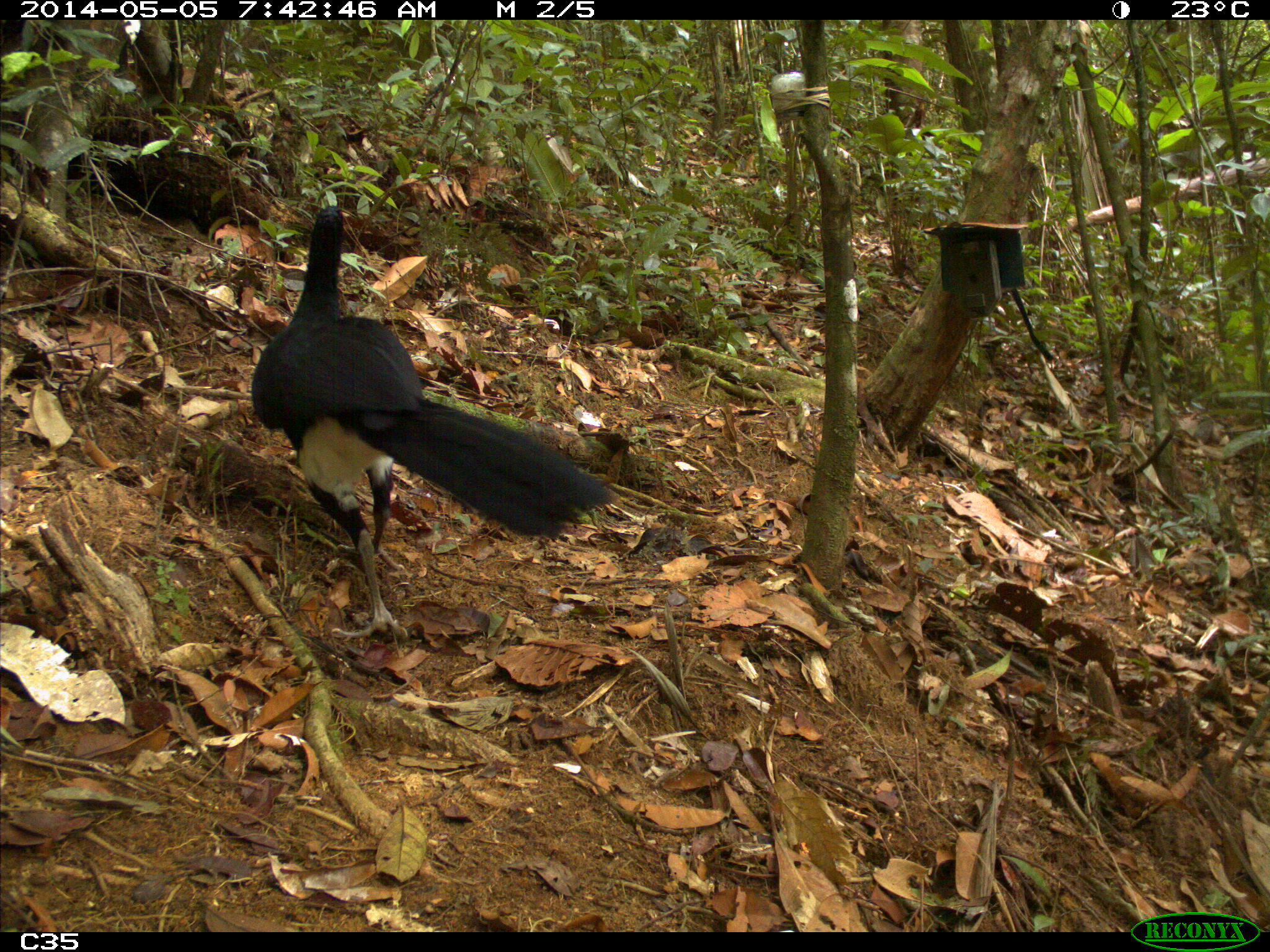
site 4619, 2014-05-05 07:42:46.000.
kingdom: Animalia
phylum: Chordata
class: Aves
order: Galliformes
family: Cracidae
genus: Crax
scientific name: Crax alector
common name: black curassow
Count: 1.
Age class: adult.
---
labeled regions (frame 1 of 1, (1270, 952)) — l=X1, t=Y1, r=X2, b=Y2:
crax alector: l=246, t=201, r=617, b=640